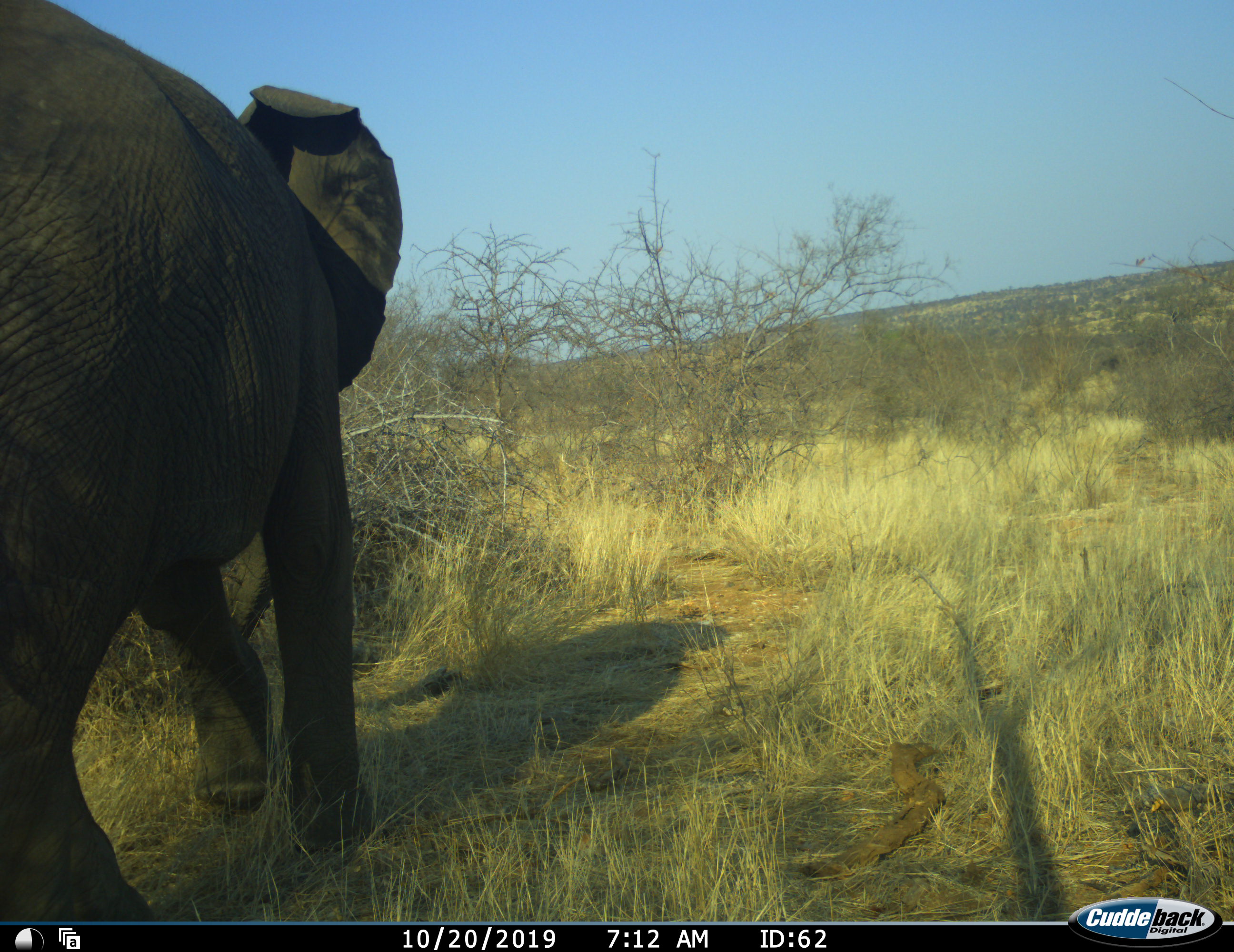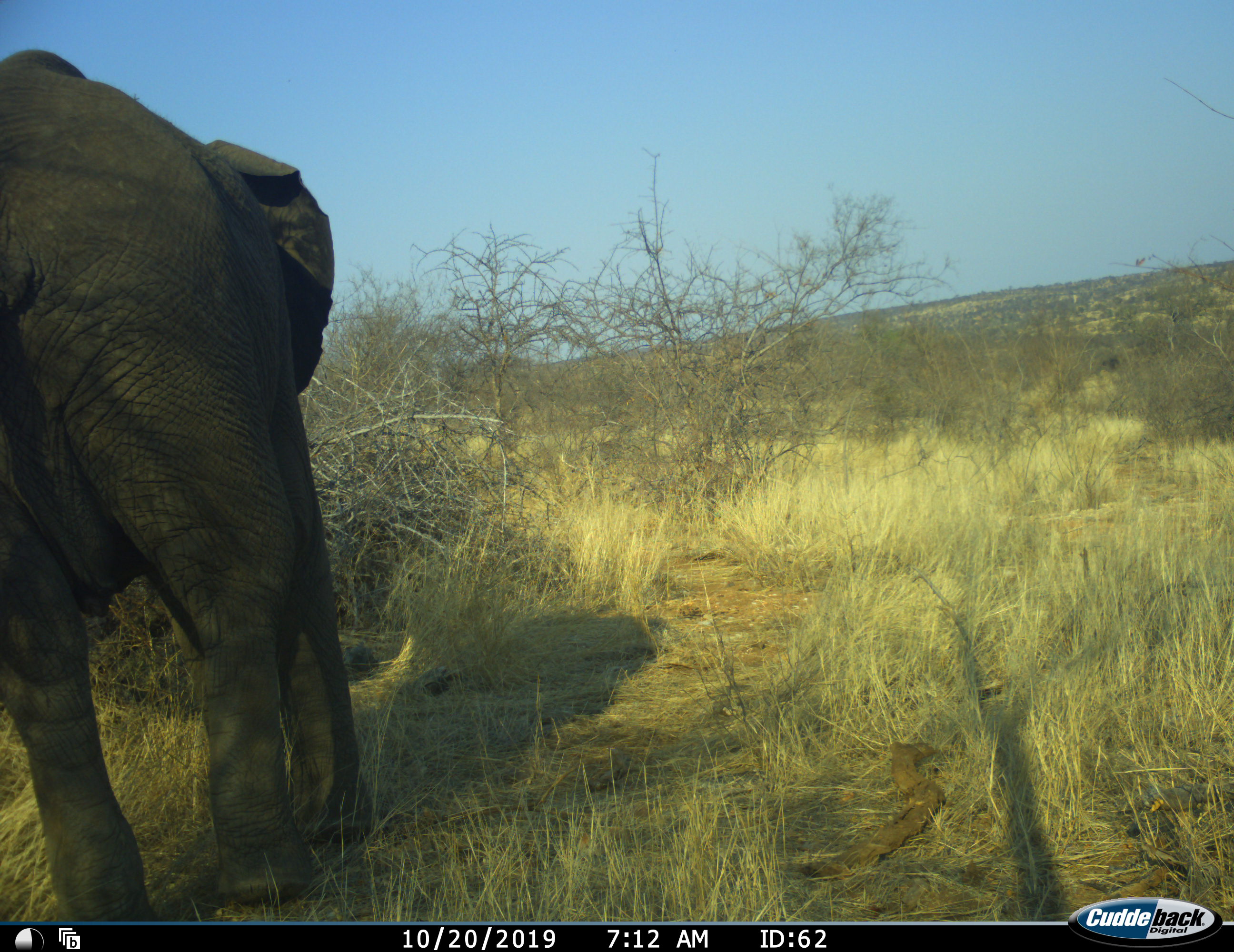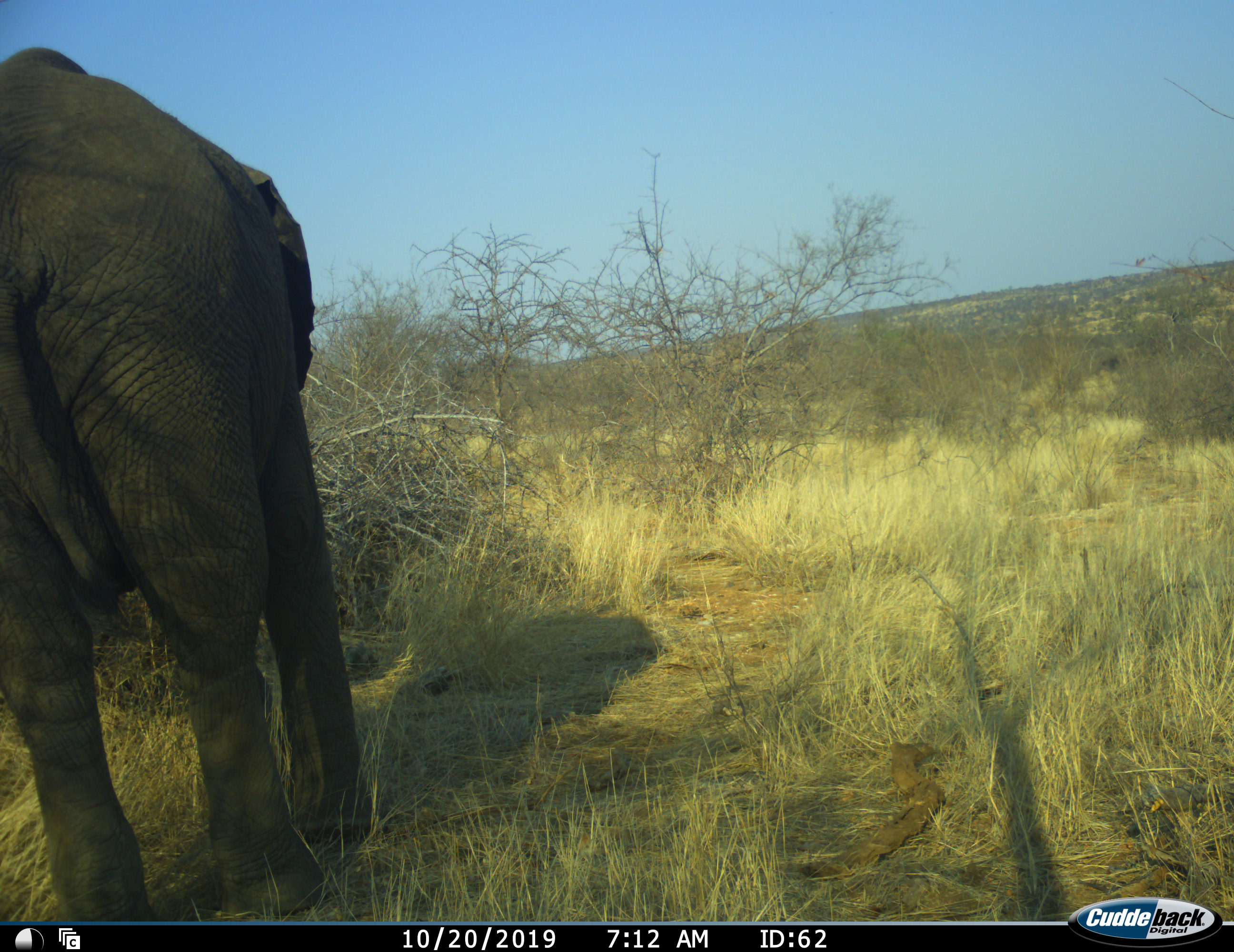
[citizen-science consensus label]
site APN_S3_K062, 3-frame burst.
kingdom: Animalia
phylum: Chordata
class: Mammalia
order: Proboscidea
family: Elephantidae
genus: Loxodonta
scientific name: Loxodonta africana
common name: african bush elephant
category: elephant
Elephant (african bush elephant) (Loxodonta africana), count 1. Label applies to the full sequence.